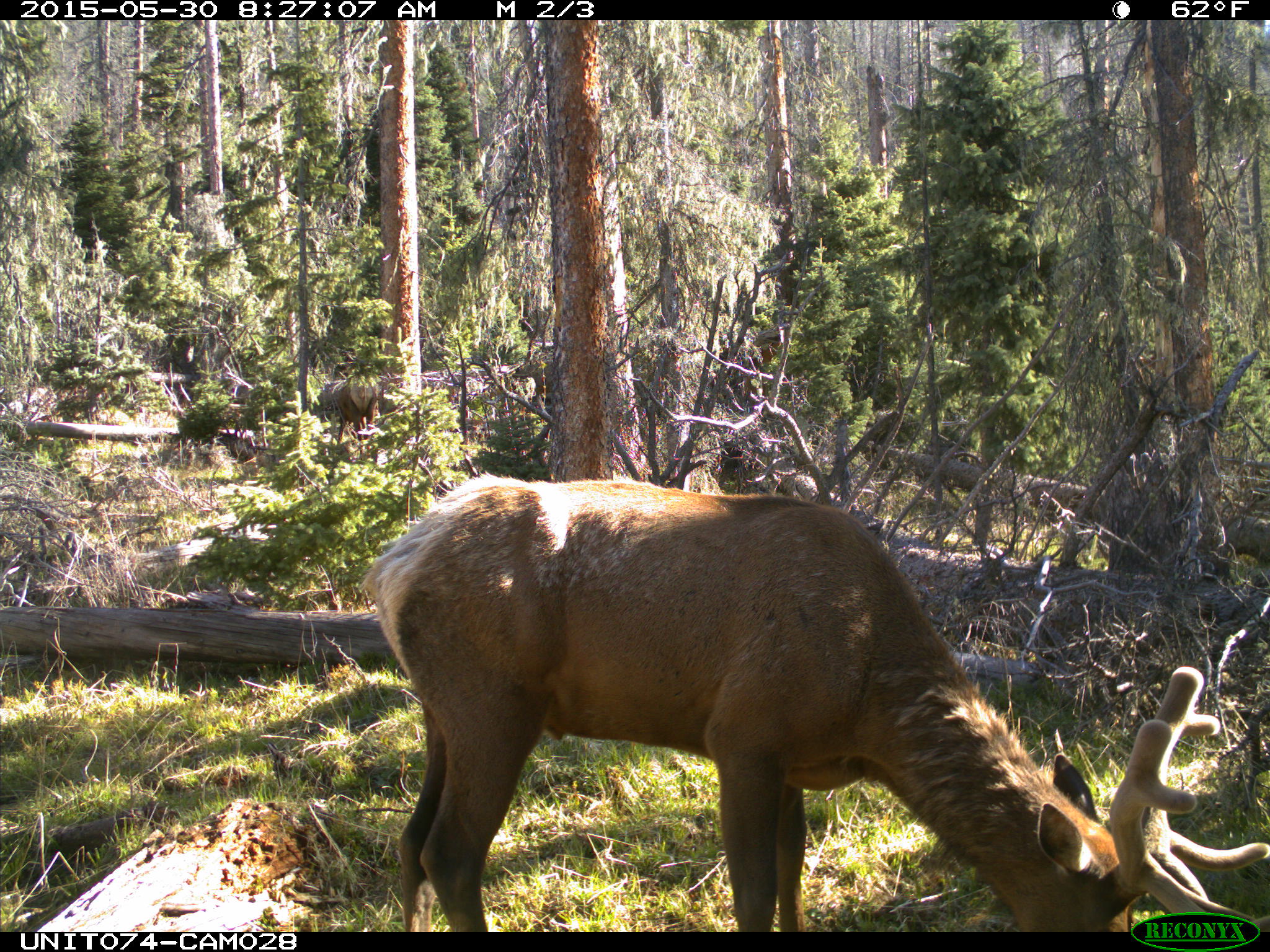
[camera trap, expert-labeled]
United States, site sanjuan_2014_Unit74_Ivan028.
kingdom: Animalia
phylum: Chordata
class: Mammalia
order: Artiodactyla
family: Cervidae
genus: Cervus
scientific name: Cervus elaphus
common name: red deer